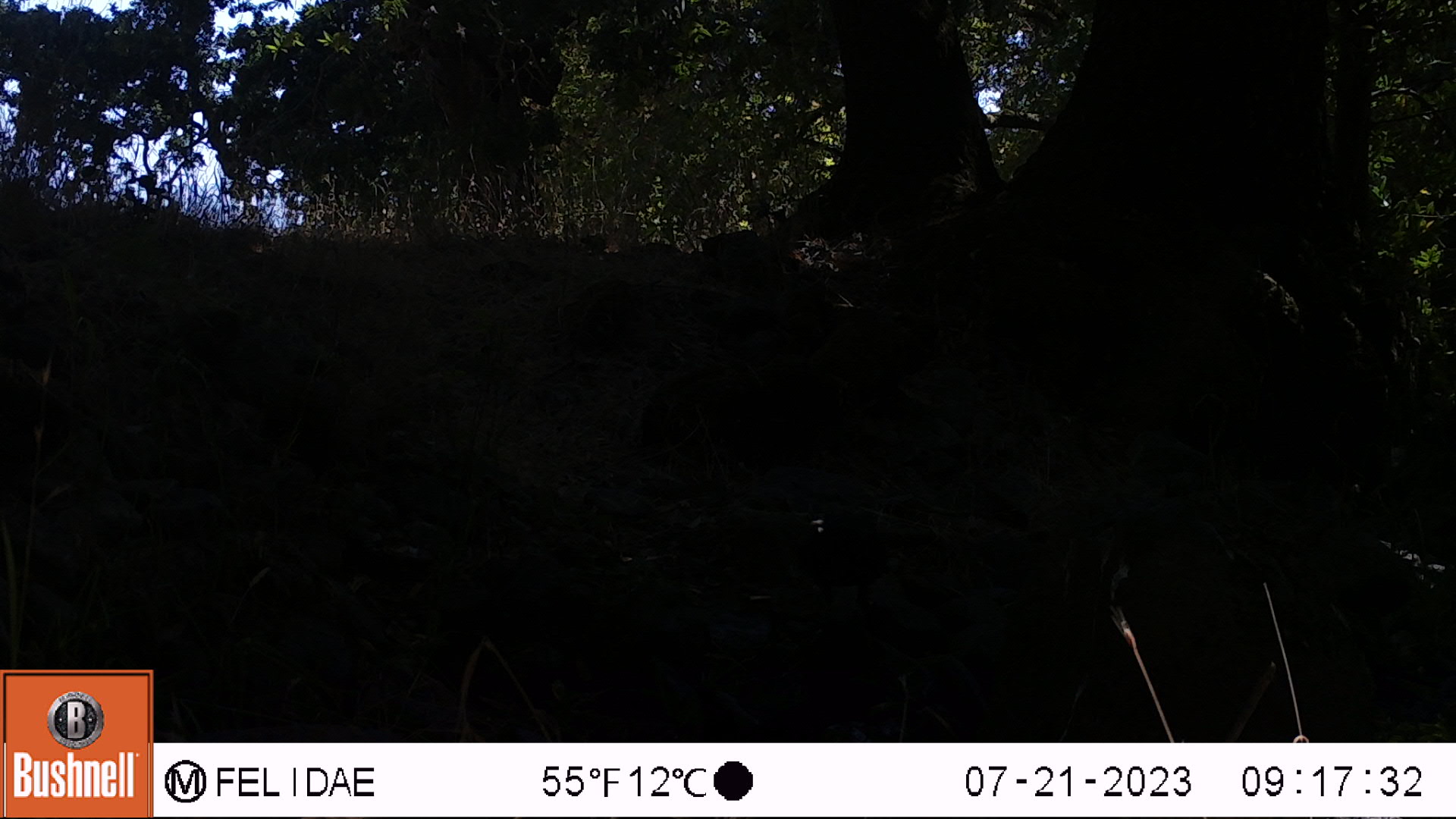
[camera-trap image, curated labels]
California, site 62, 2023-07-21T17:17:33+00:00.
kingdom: Animalia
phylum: Chordata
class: Aves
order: Passeriformes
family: Corvidae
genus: Corvus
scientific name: Corvus brachyrhynchos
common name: american crow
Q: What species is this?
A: American crow (Corvus brachyrhynchos).